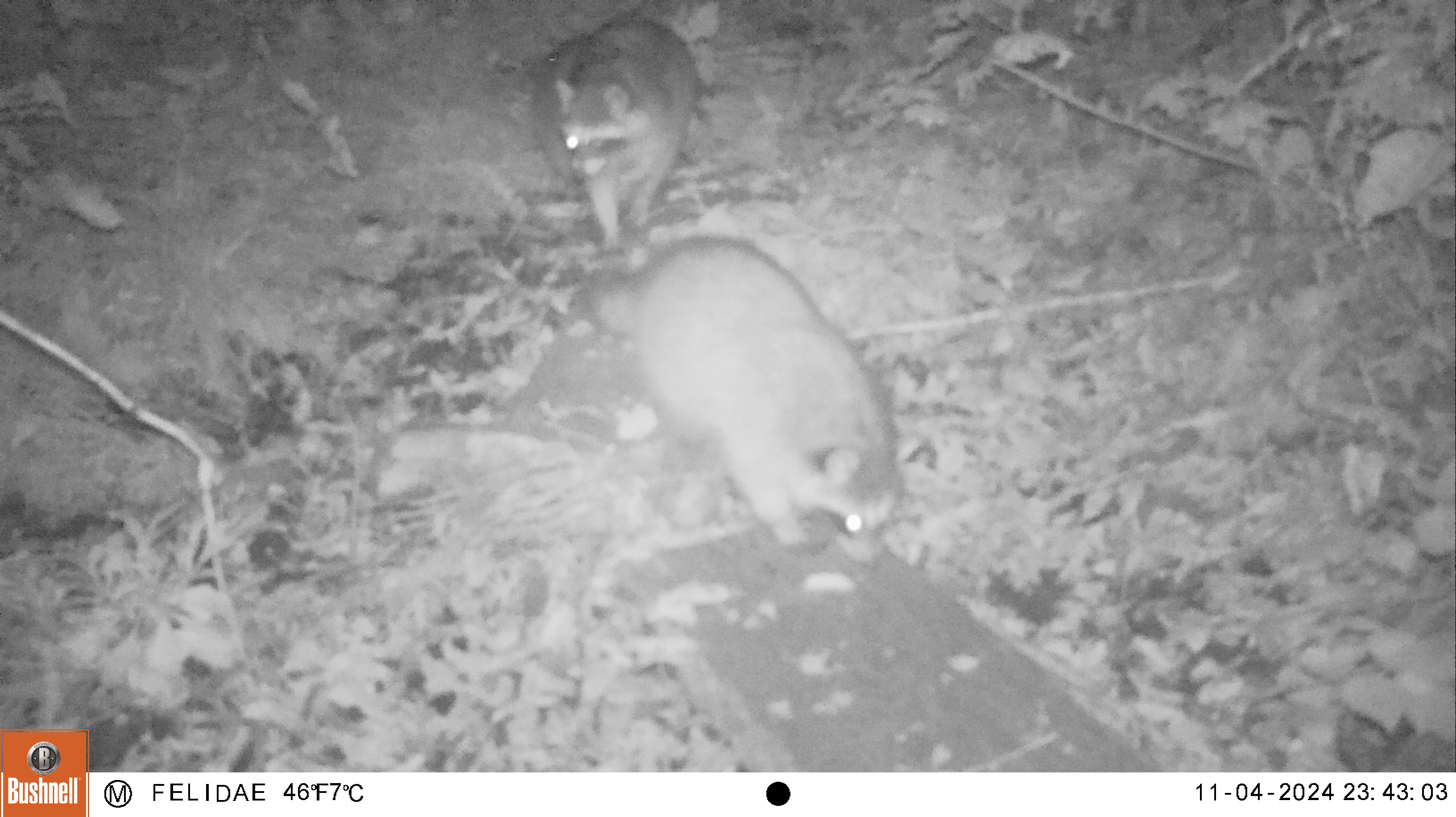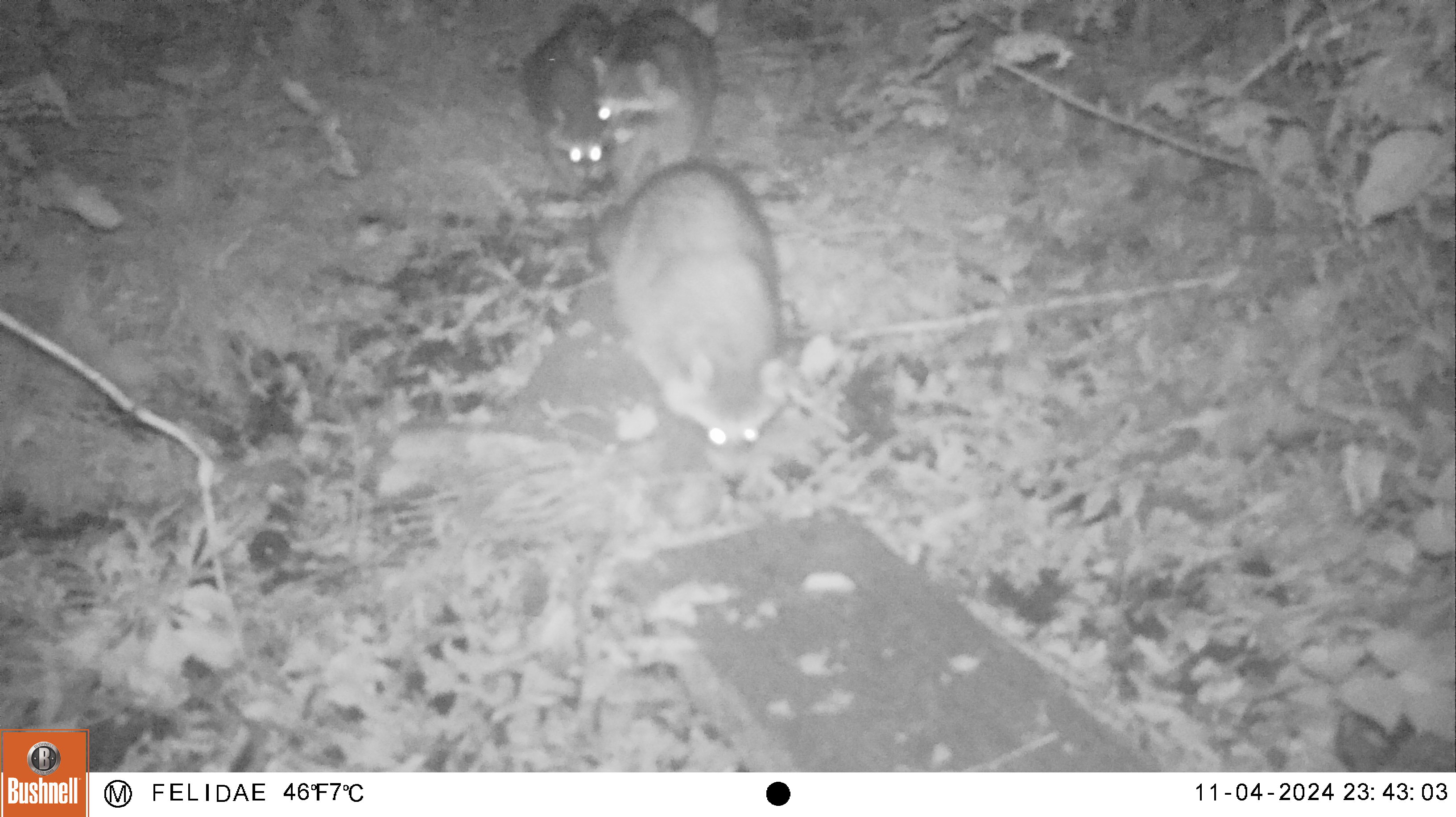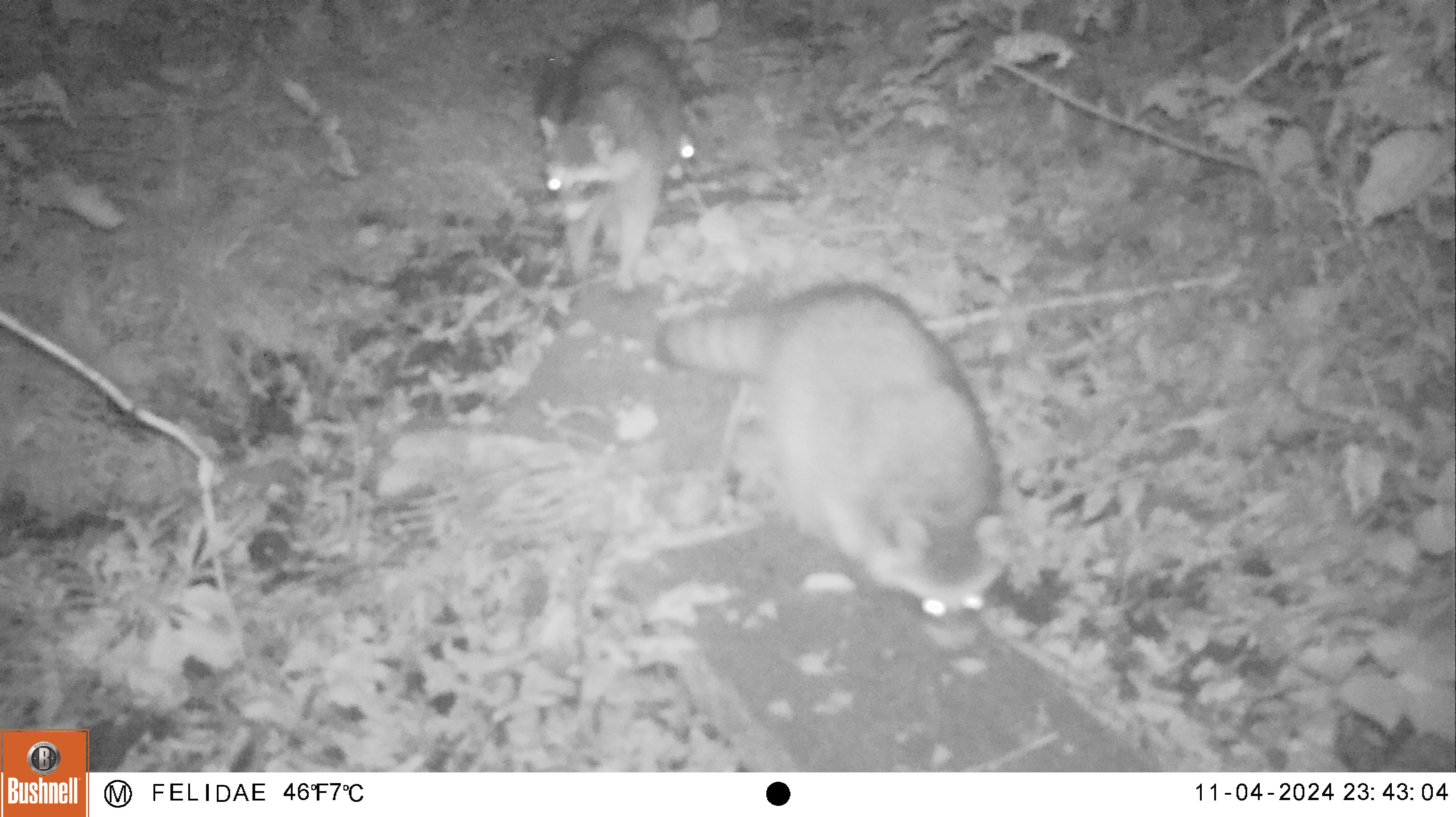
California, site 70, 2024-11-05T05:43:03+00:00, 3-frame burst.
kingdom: Animalia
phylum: Chordata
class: Mammalia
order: Carnivora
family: Procyonidae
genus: Procyon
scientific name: Procyon lotor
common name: raccoon